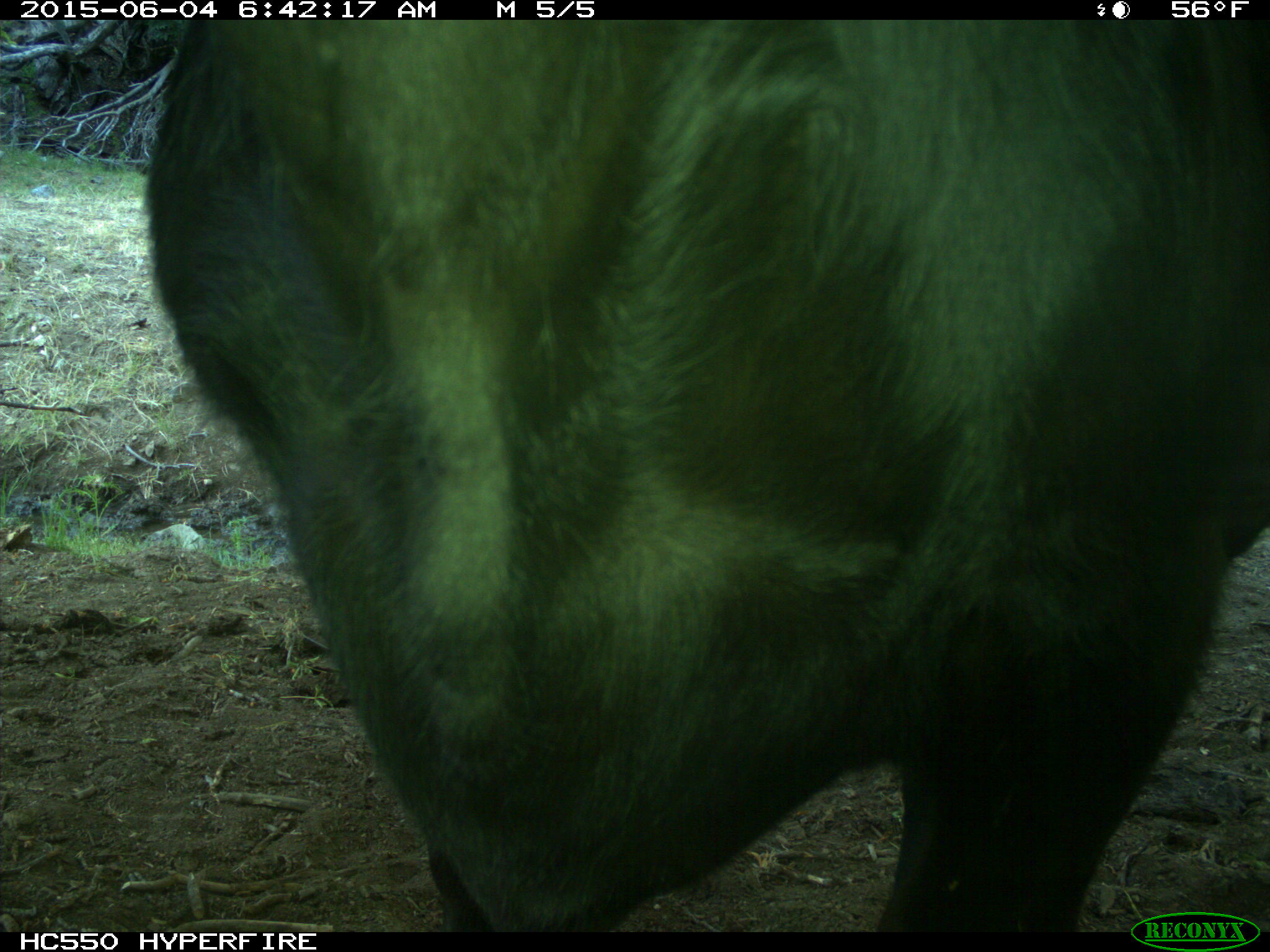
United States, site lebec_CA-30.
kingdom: Animalia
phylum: Chordata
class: Mammalia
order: Artiodactyla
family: Bovidae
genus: Bos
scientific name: Bos taurus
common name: domestic cow